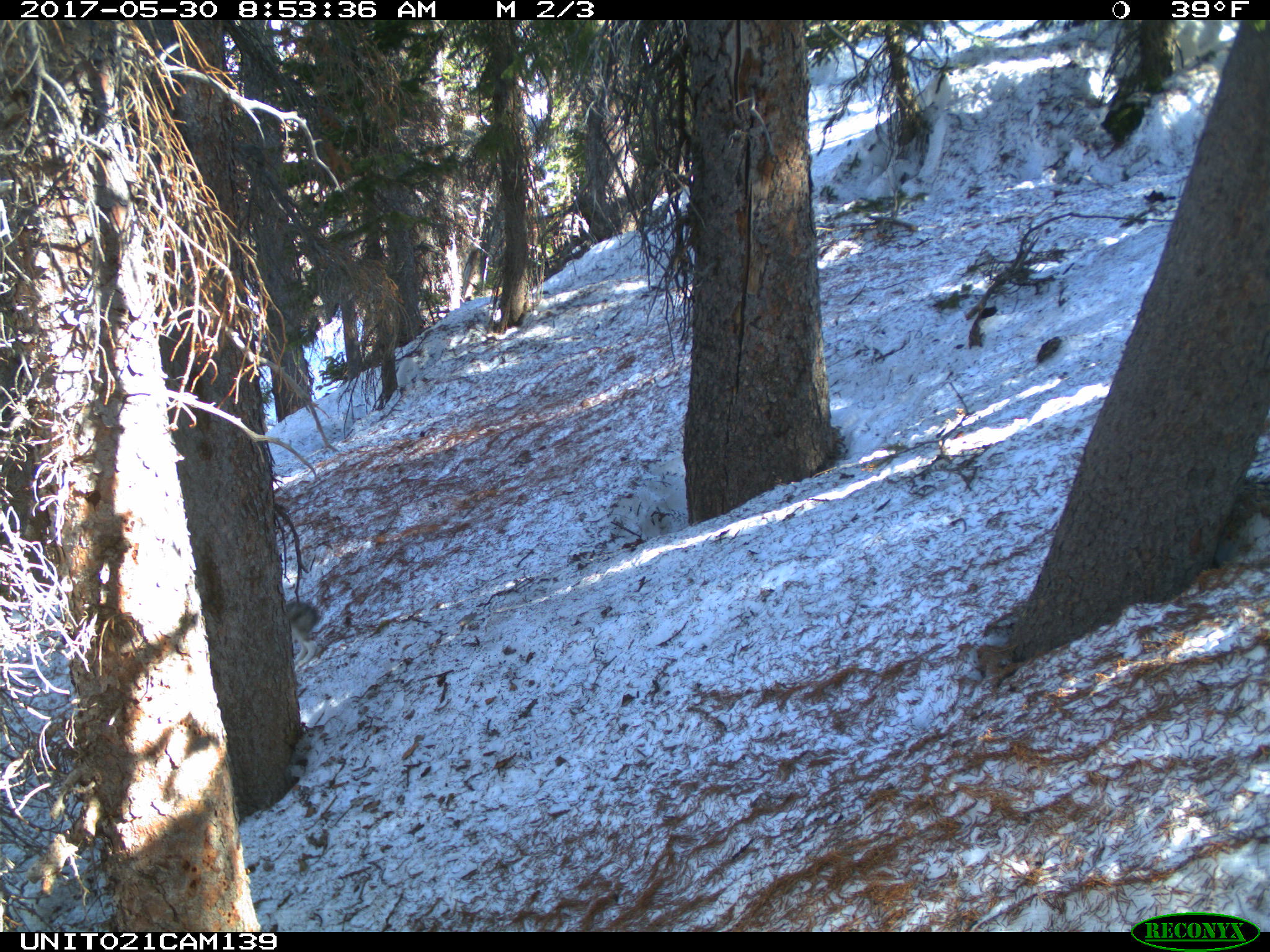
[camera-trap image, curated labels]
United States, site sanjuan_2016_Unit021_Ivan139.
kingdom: Animalia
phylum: Chordata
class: Mammalia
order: Lagomorpha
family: Leporidae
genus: Lepus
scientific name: Lepus americanus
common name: snowshoe hare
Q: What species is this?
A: Lepus americanus (snowshoe hare).